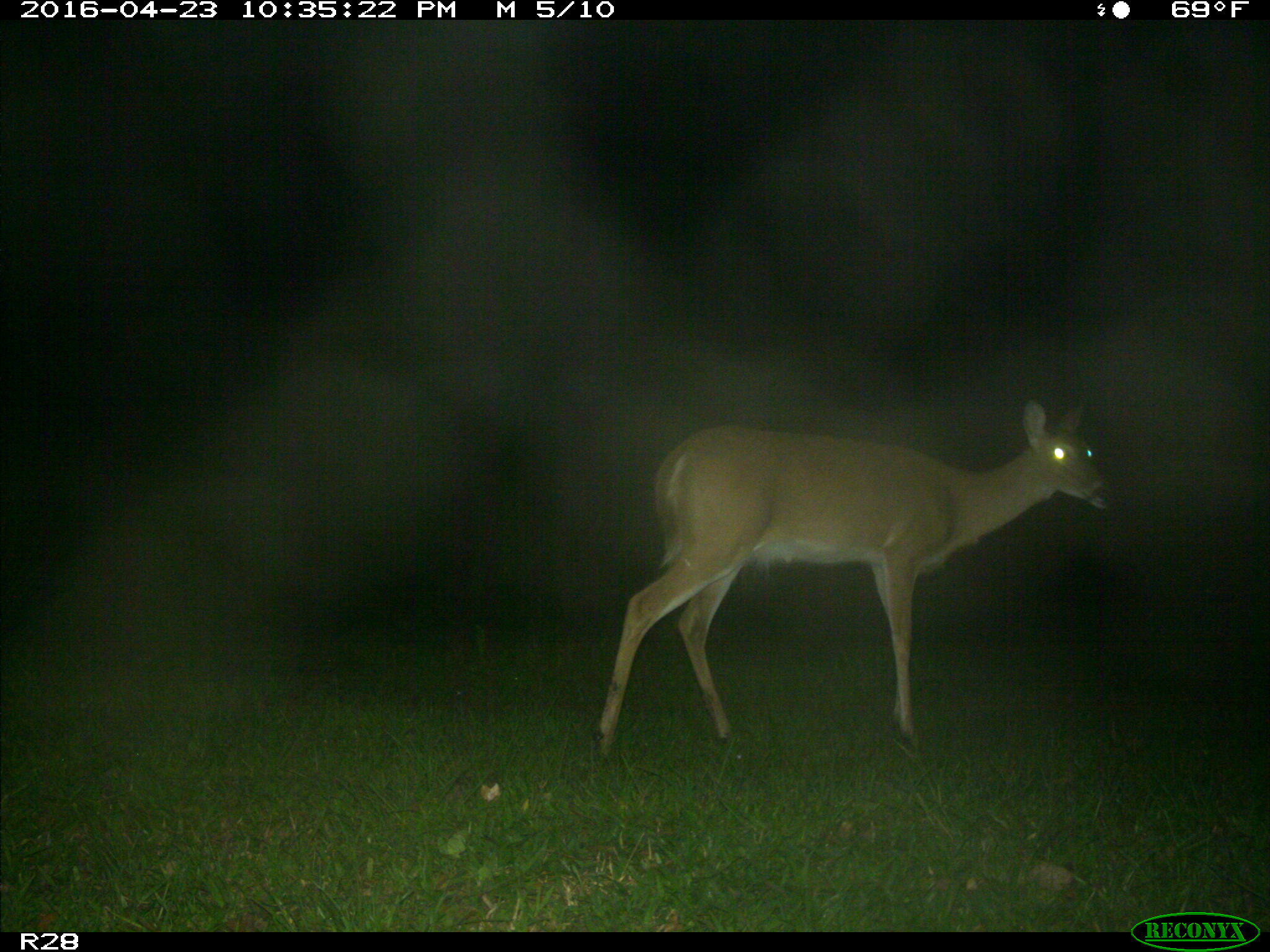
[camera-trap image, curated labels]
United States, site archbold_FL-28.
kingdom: Animalia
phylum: Chordata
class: Mammalia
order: Artiodactyla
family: Cervidae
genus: Odocoileus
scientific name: Odocoileus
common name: deer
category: unidentified deer